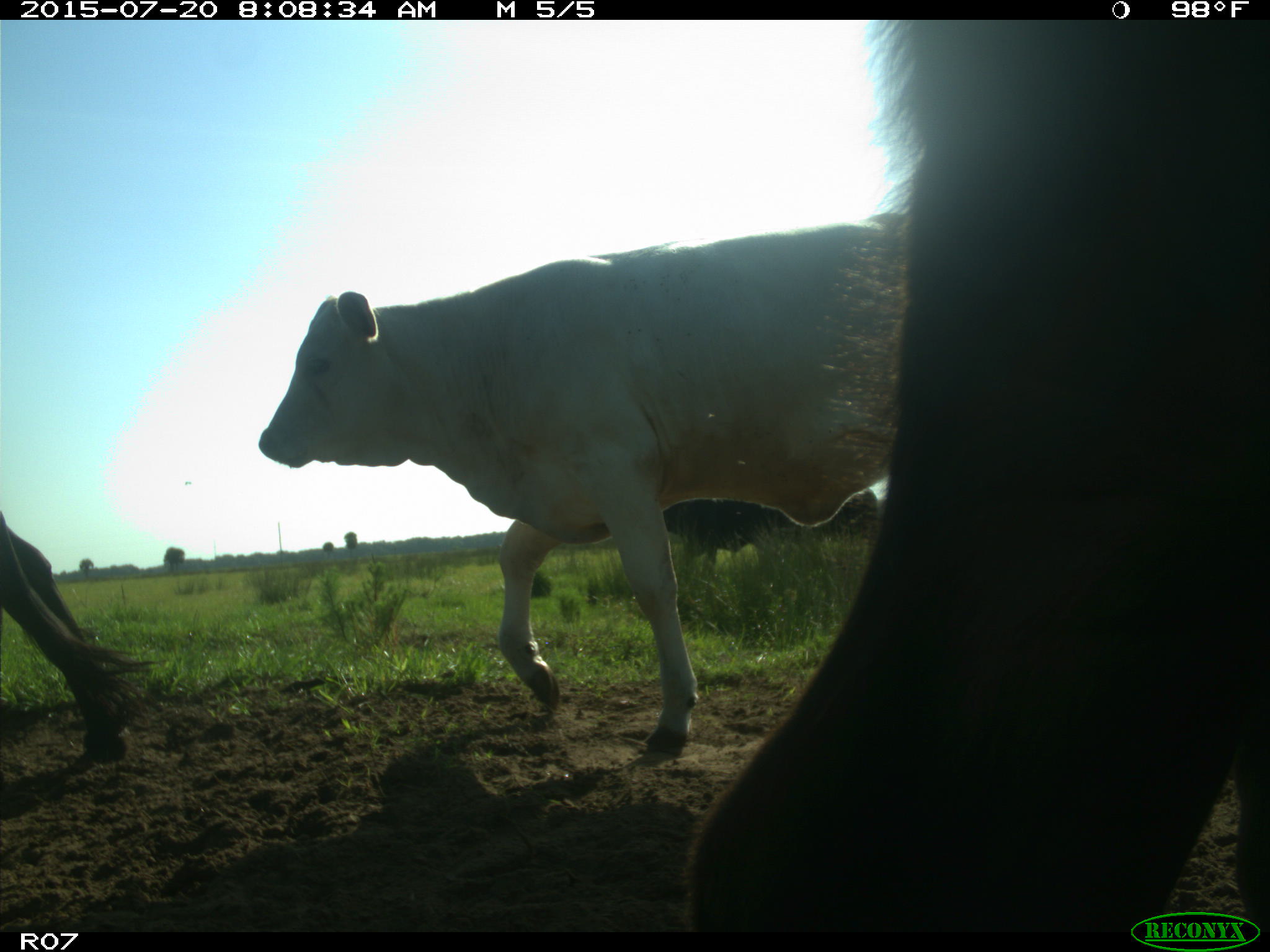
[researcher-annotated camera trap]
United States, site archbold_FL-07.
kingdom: Animalia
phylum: Chordata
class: Mammalia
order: Artiodactyla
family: Bovidae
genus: Bos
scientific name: Bos taurus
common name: domestic cow